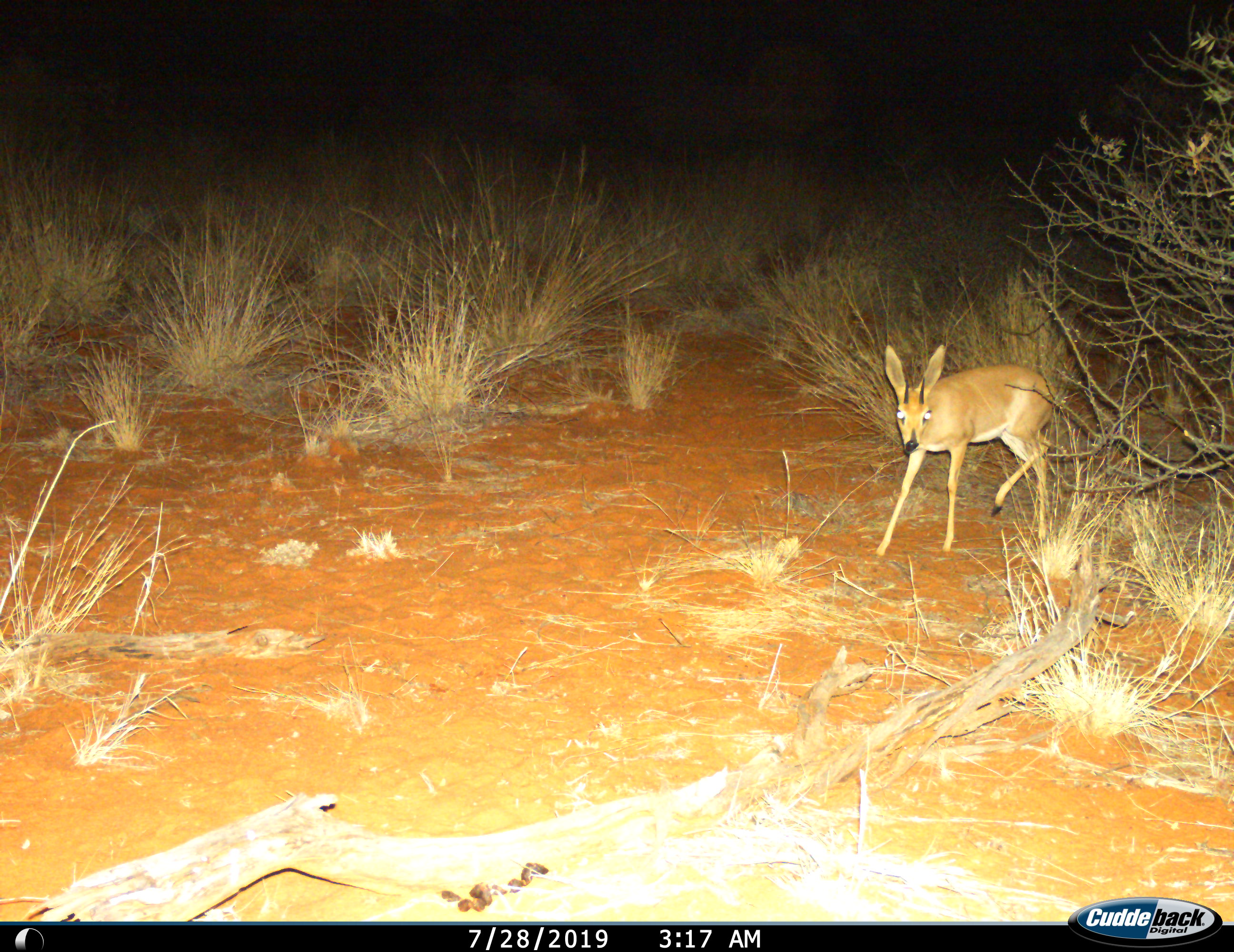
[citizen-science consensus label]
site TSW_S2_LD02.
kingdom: Animalia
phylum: Chordata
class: Mammalia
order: Artiodactyla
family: Bovidae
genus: Raphicerus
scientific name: Raphicerus campestris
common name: steenbok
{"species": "steenbok (Raphicerus campestris)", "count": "1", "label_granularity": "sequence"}